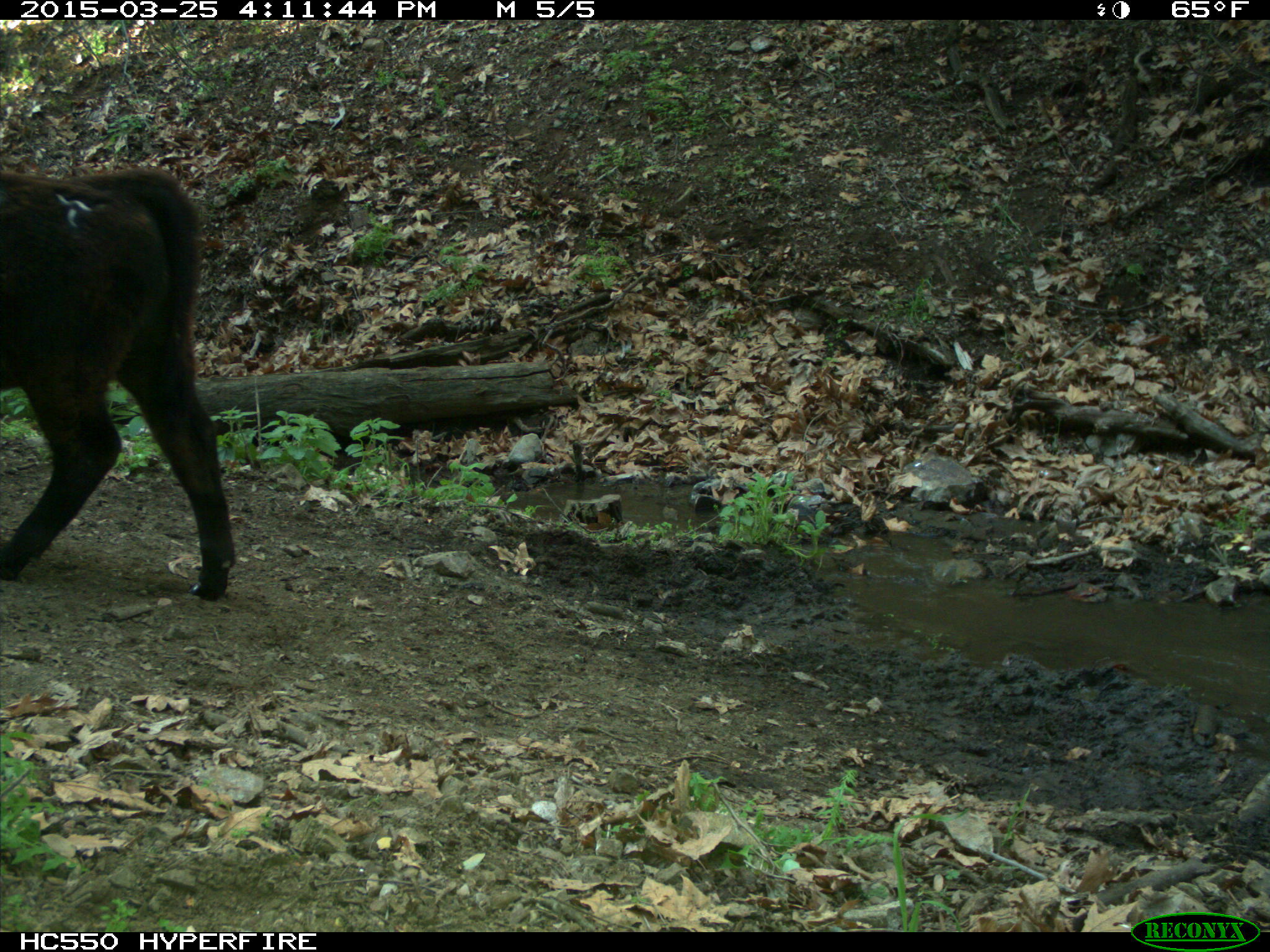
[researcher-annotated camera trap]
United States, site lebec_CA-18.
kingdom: Animalia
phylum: Chordata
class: Mammalia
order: Artiodactyla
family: Bovidae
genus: Bos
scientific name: Bos taurus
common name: domestic cow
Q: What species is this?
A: Bos taurus (domestic cow).